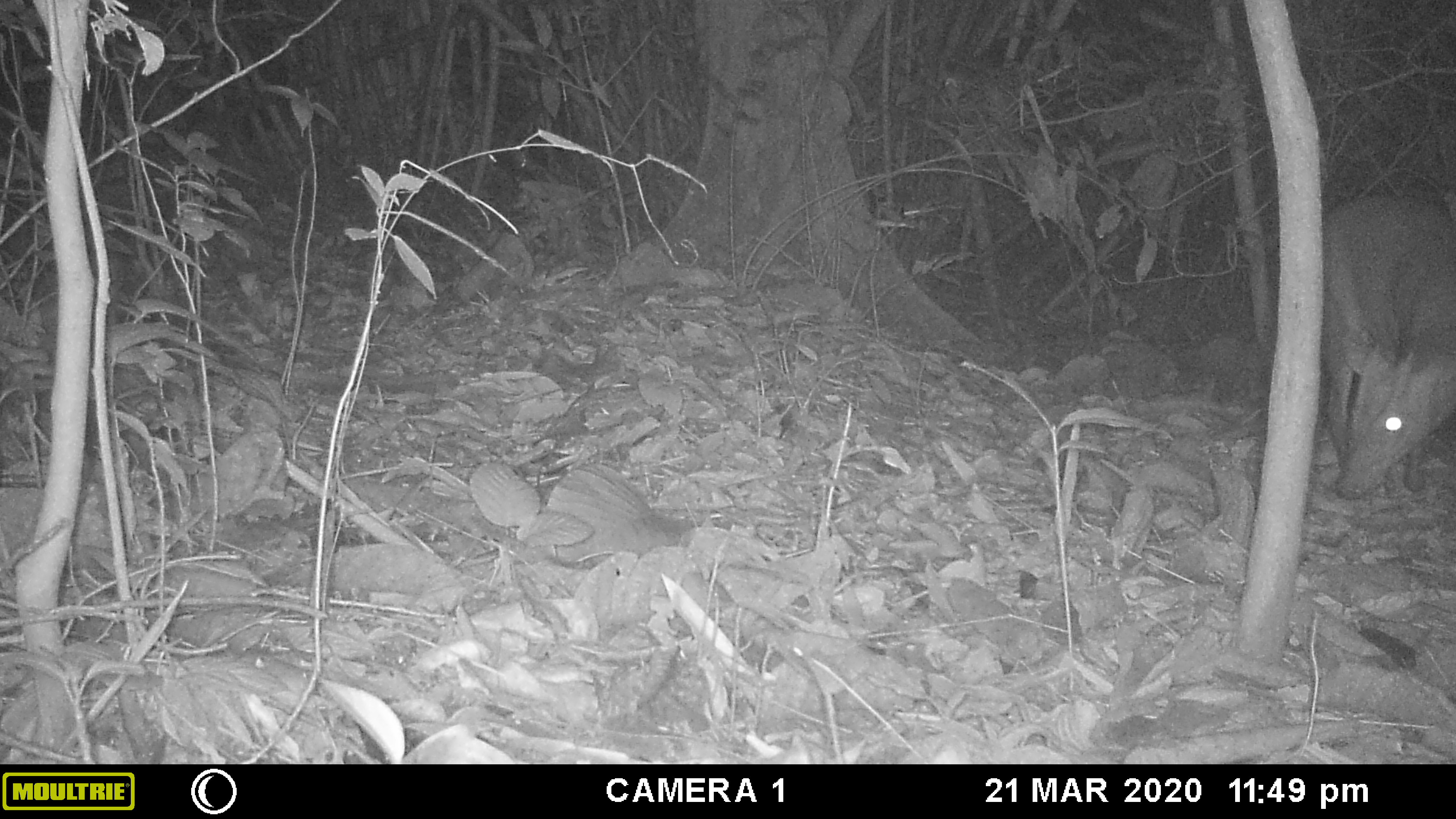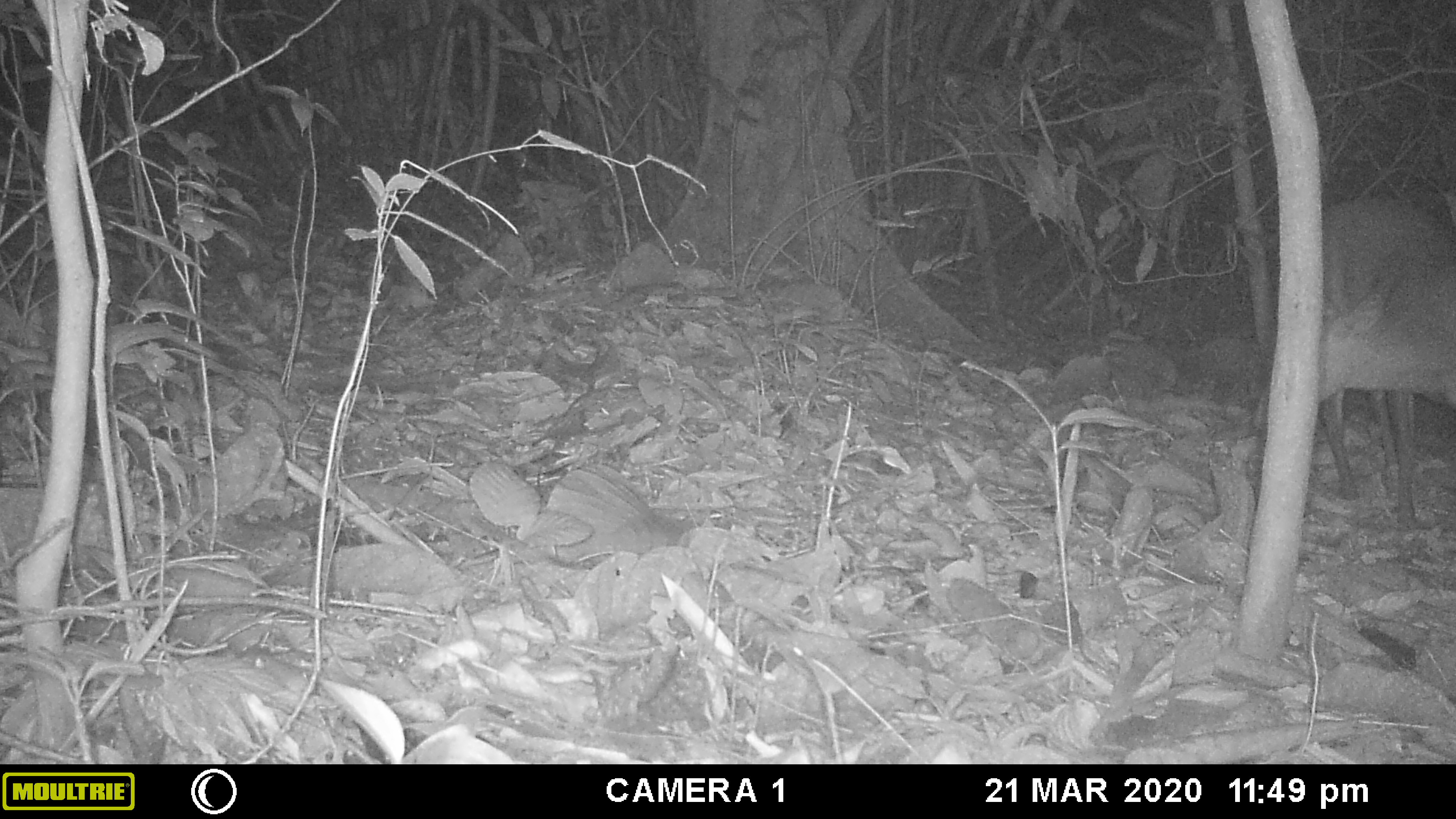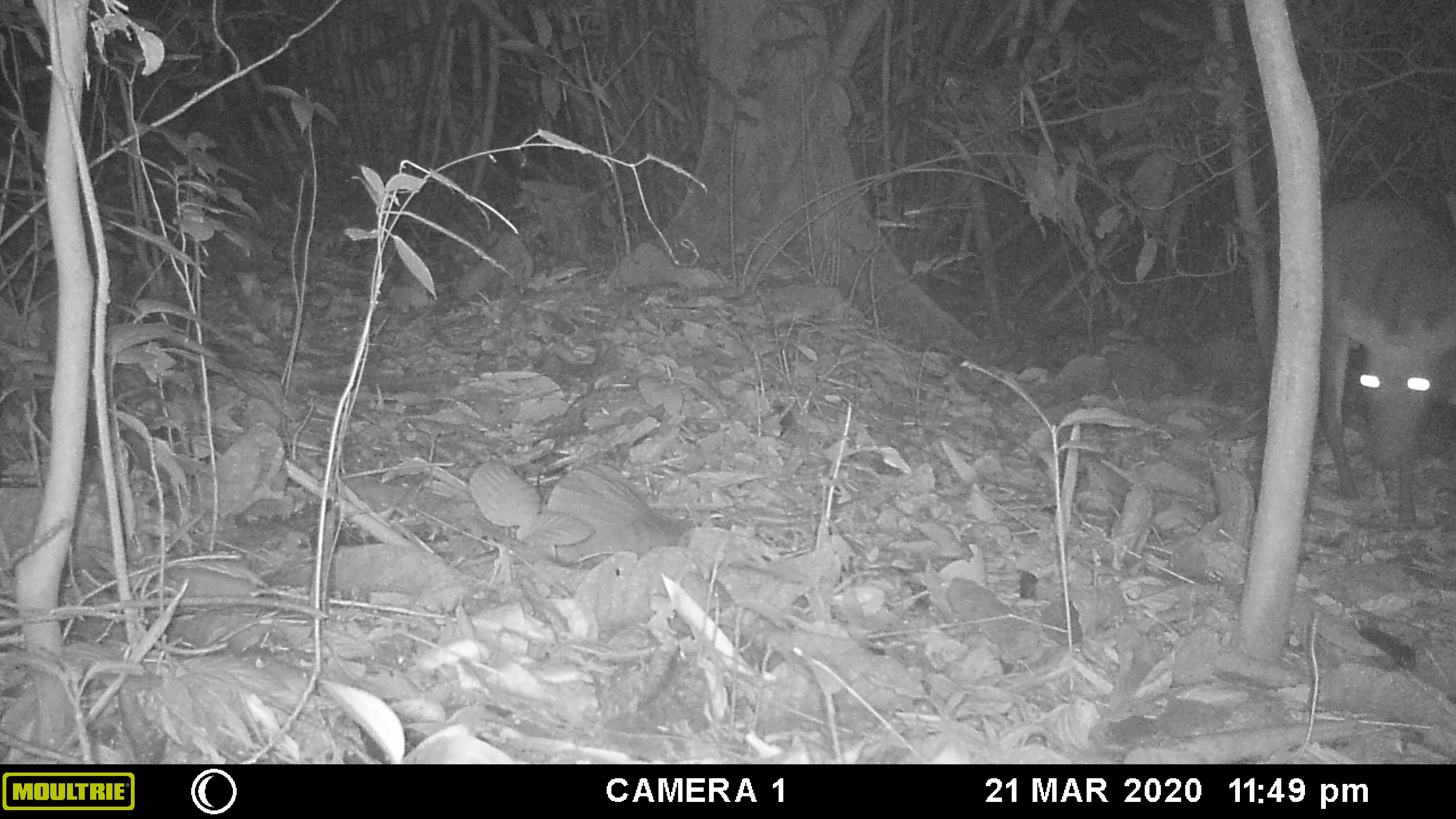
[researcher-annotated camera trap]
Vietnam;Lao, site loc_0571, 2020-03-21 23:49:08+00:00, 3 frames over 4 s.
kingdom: Animalia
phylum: Chordata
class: Mammalia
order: Artiodactyla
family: Cervidae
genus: Muntiacus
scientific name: Muntiacus rooseveltorum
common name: roosevelt's muntjac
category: roosevelts muntjac group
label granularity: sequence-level